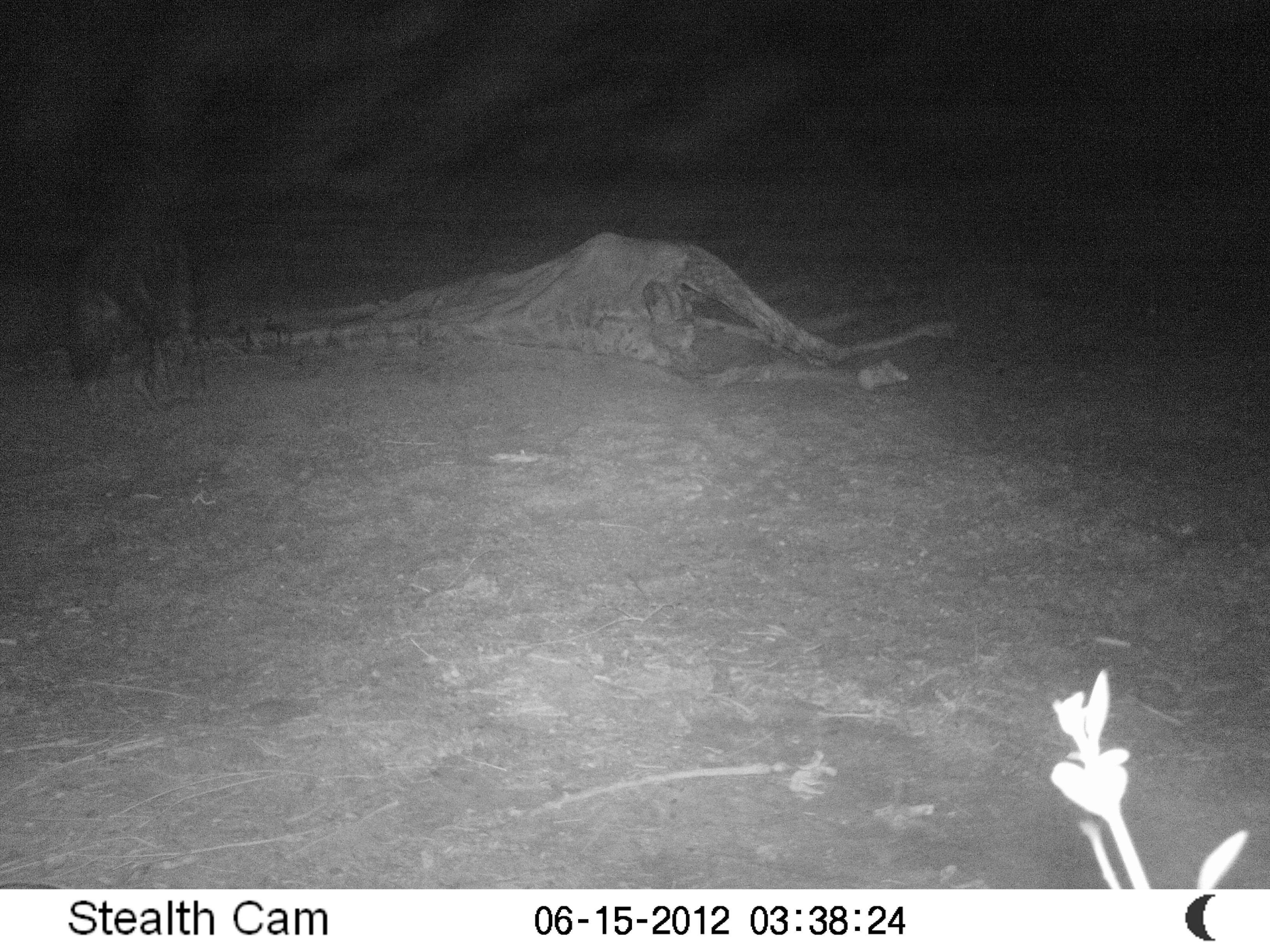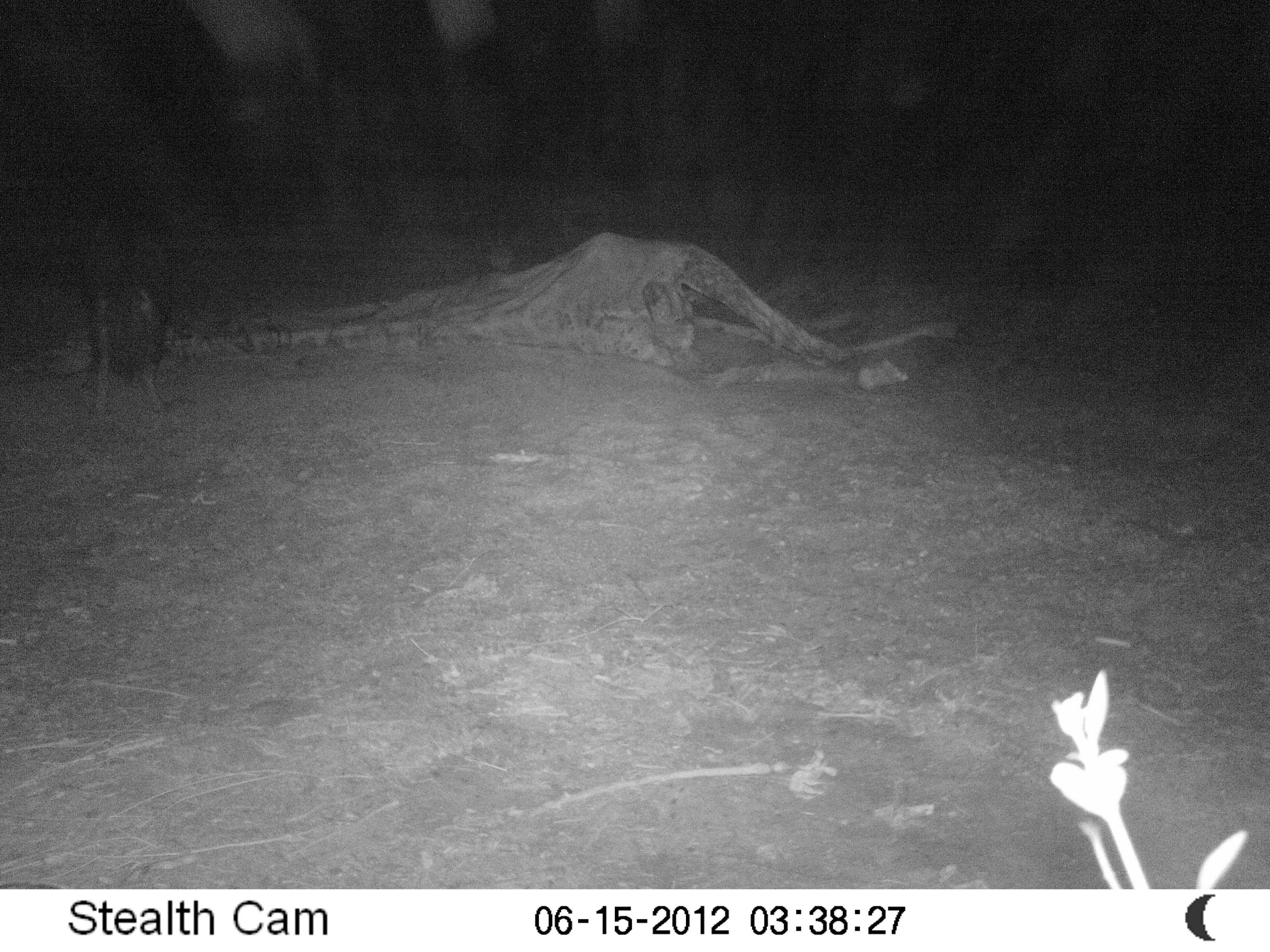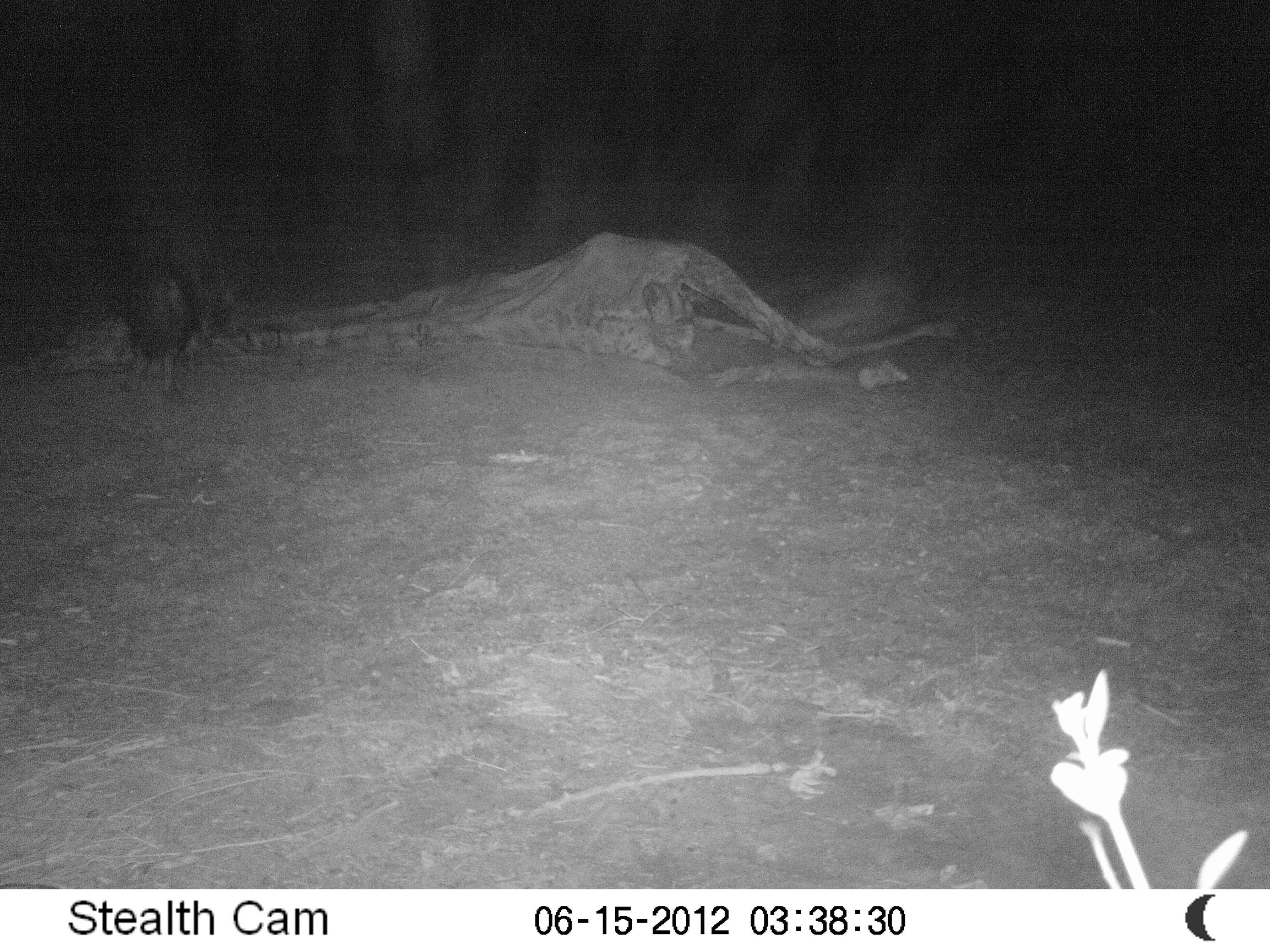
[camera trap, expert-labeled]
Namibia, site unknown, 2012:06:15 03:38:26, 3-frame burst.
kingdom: Animalia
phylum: Chordata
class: Mammalia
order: Carnivora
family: Hyaenidae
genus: Parahyaena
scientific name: Parahyaena brunnea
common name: brown hyena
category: hyaena brunnea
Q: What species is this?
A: Hyaena brunnea (brown hyena) (Parahyaena brunnea).